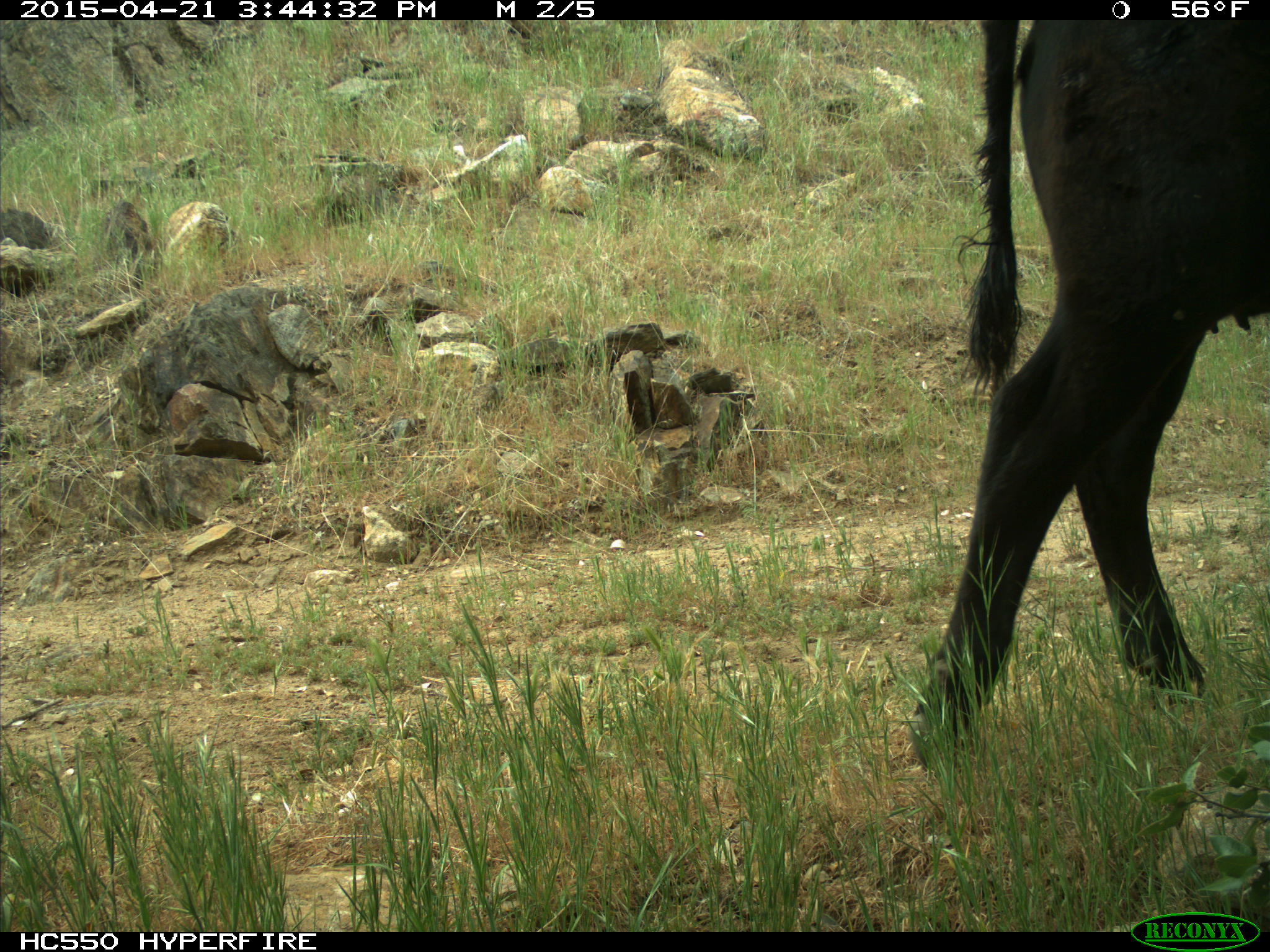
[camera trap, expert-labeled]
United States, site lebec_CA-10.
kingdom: Animalia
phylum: Chordata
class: Mammalia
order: Artiodactyla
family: Bovidae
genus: Bos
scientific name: Bos taurus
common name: domestic cow